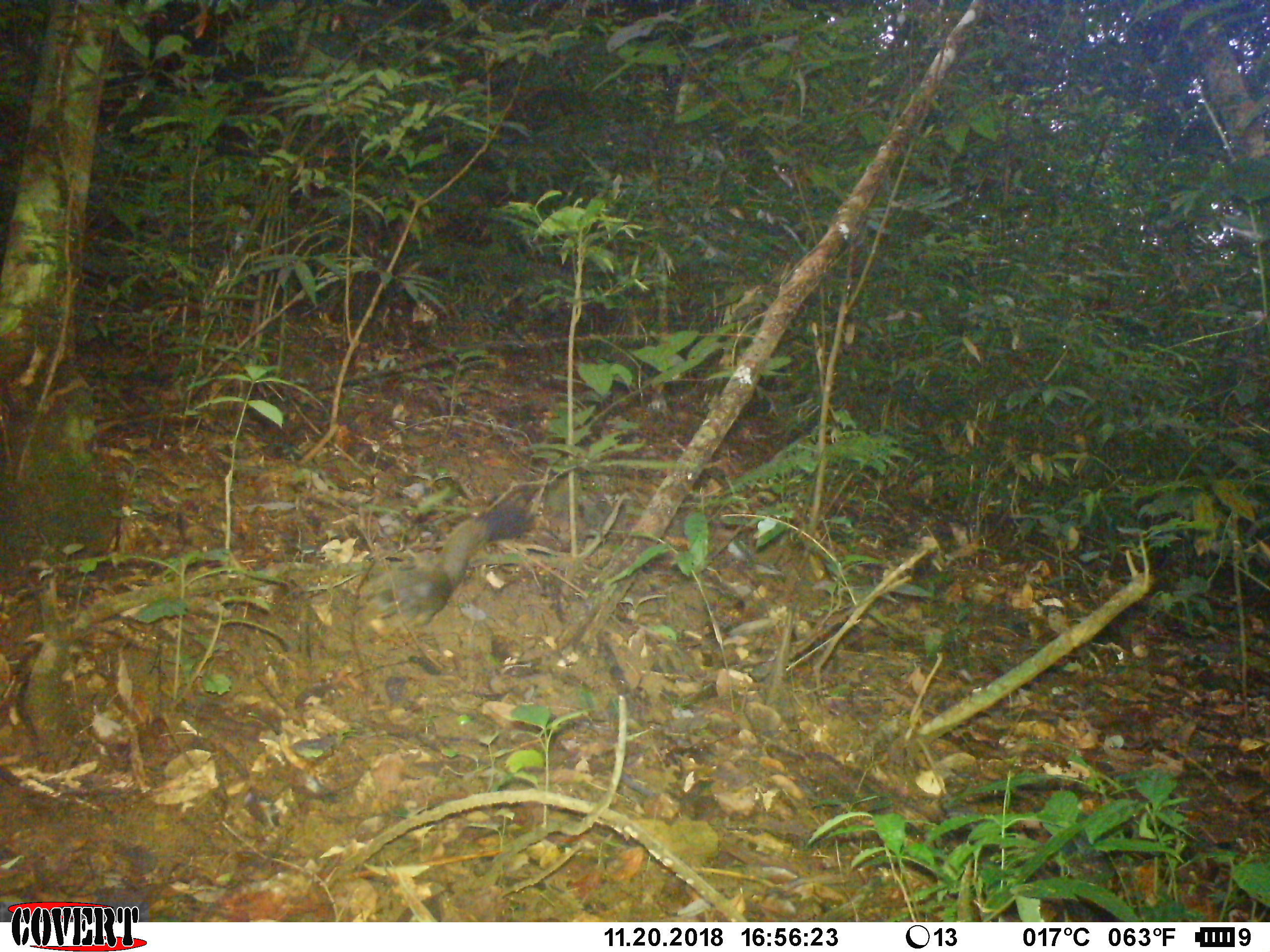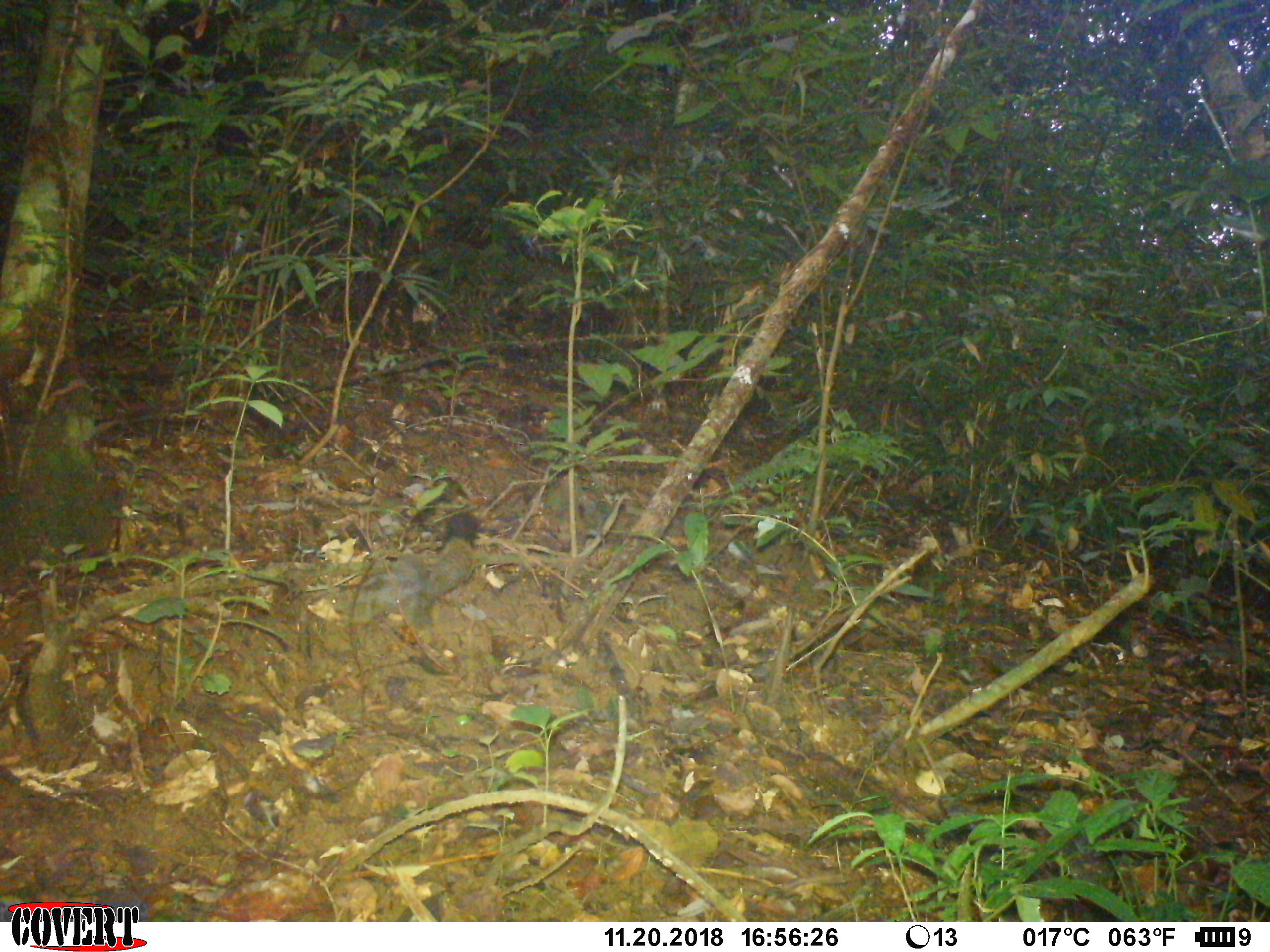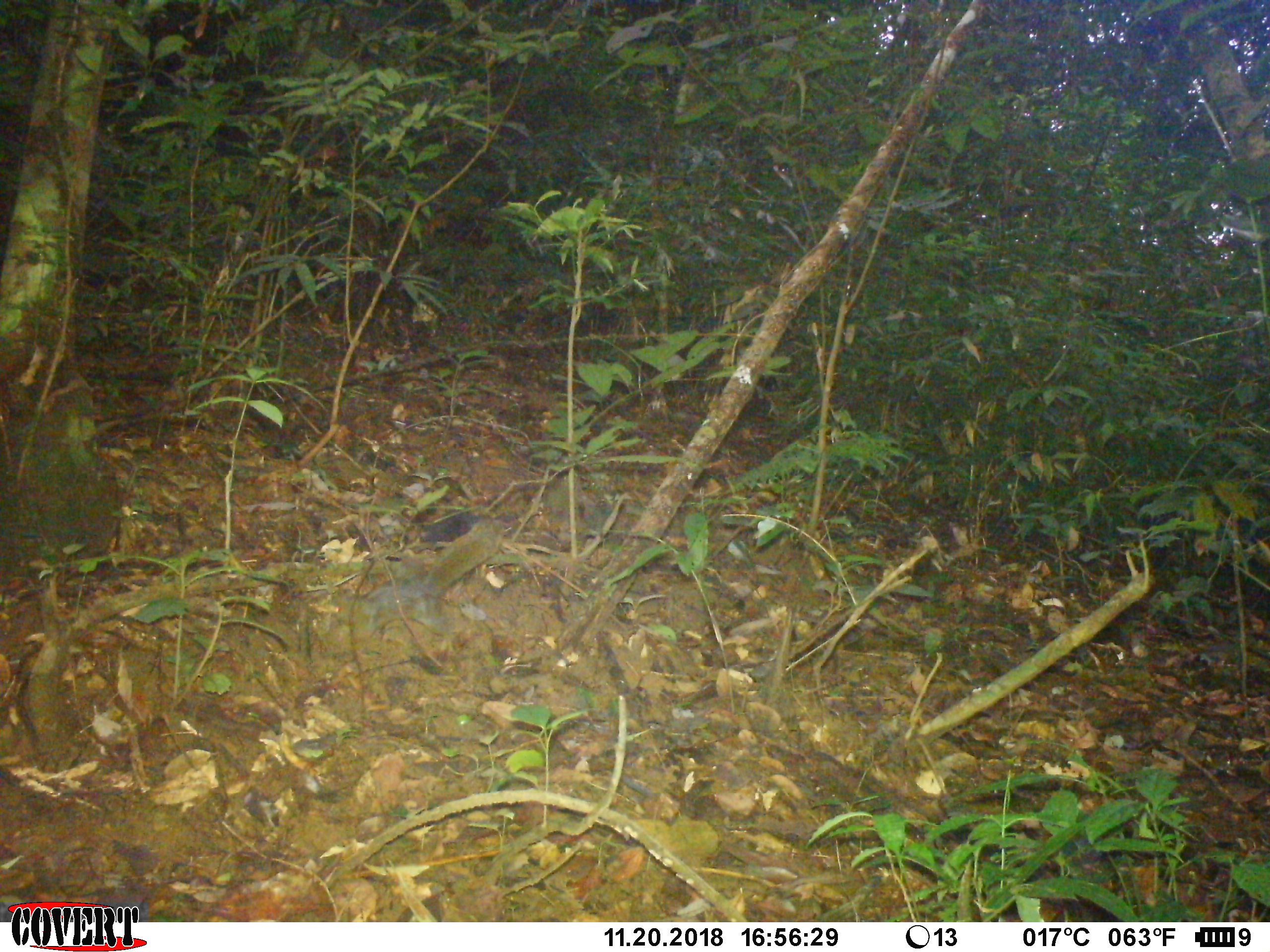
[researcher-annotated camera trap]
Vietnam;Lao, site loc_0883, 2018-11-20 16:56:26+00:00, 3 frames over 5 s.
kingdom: Animalia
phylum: Chordata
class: Mammalia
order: Rodentia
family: Sciuridae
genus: Sciurus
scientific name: Sciurus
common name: squirrel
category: unidentified squirrel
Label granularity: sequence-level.